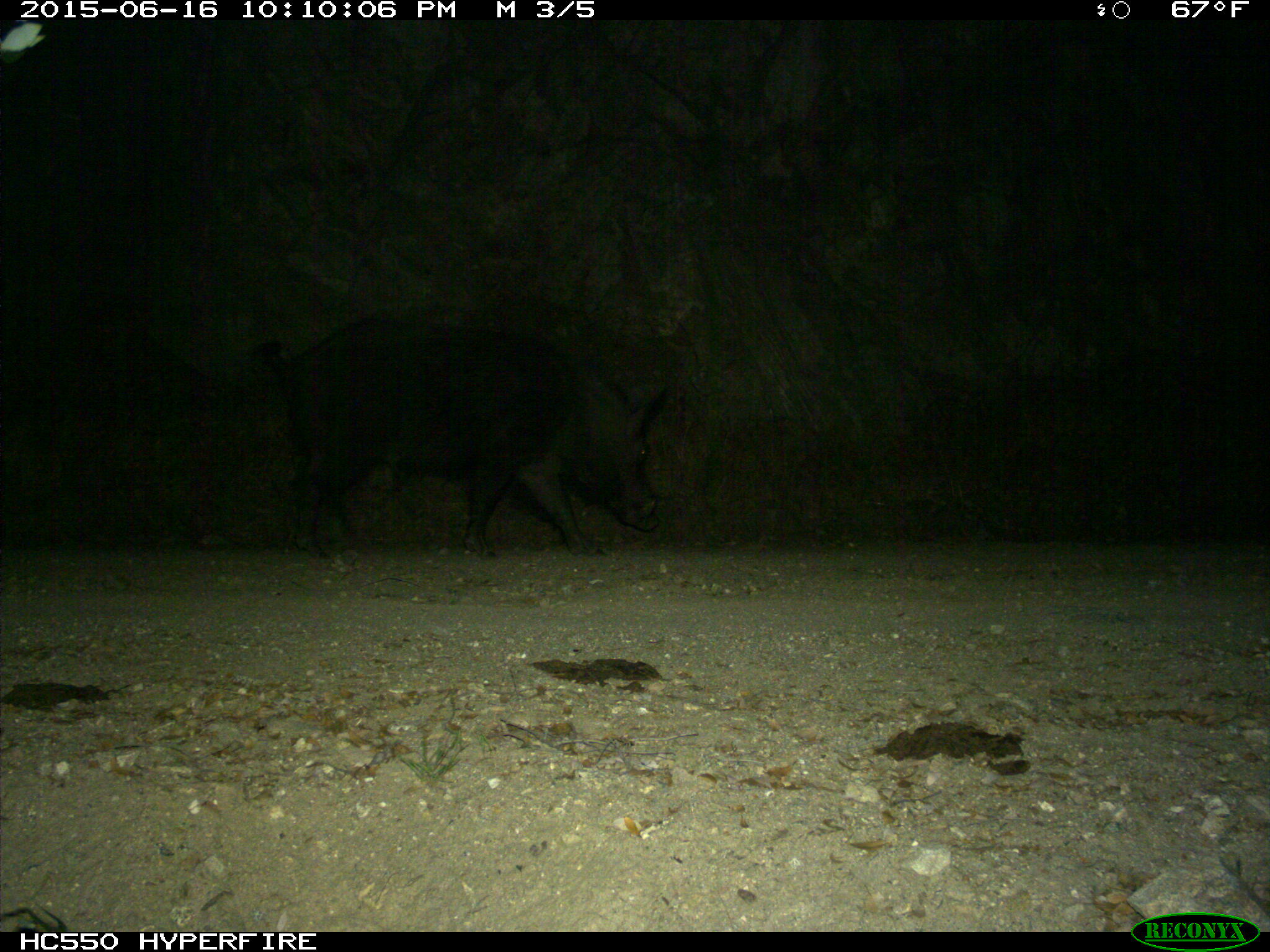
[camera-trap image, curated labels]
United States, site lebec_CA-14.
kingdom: Animalia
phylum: Chordata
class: Mammalia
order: Artiodactyla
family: Suidae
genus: Sus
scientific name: Sus scrofa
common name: wild boar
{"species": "Sus scrofa (wild boar)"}